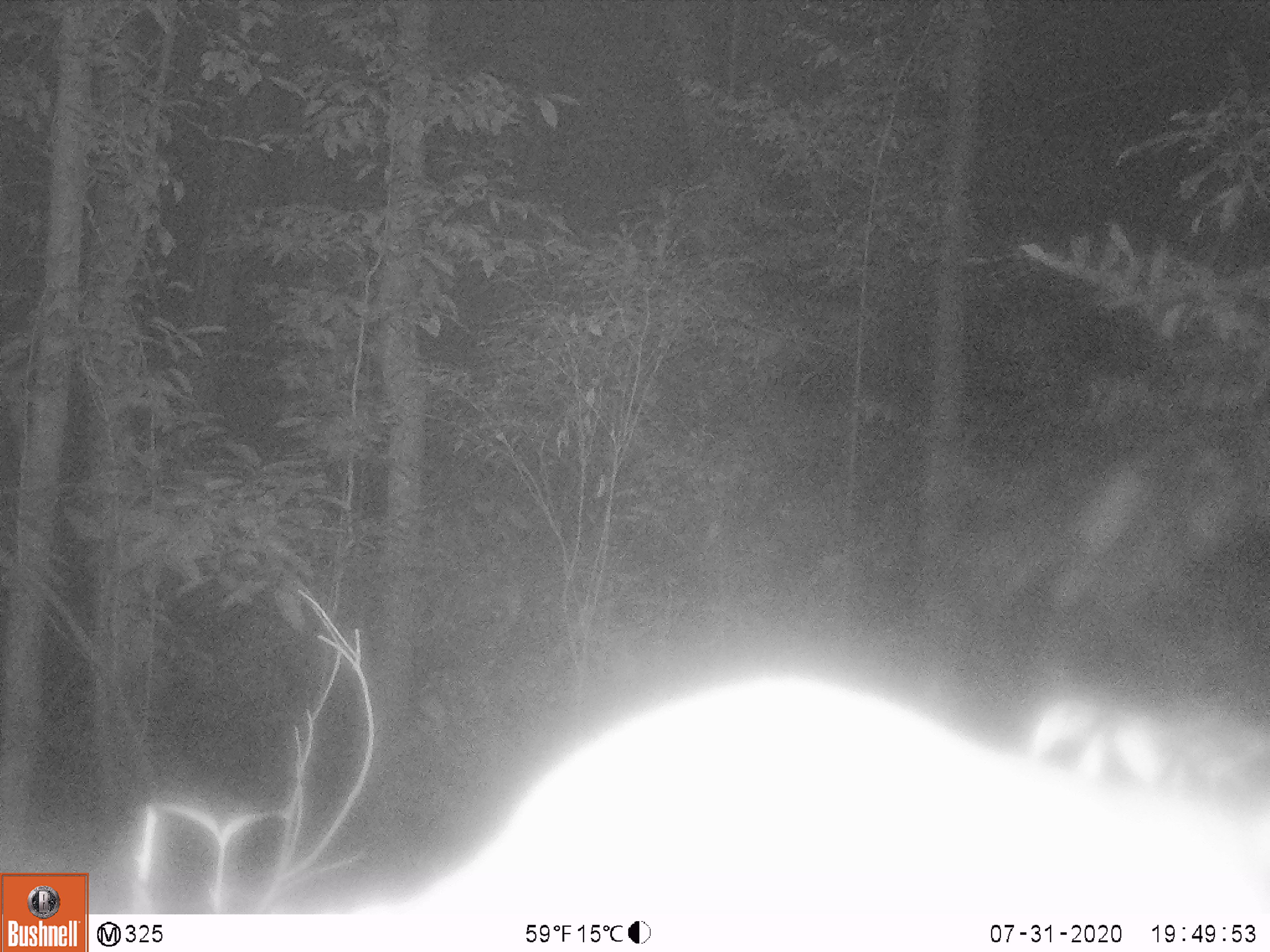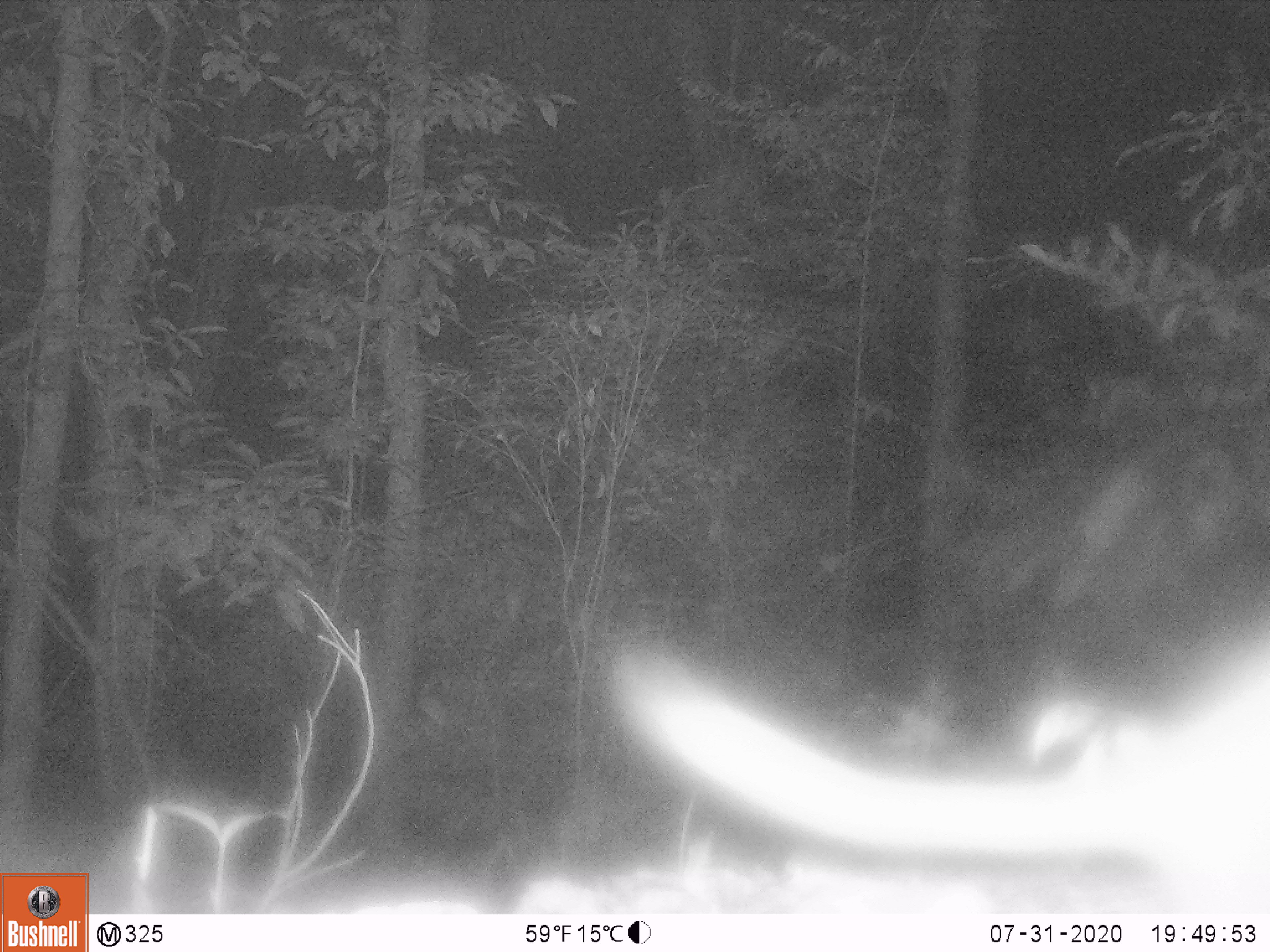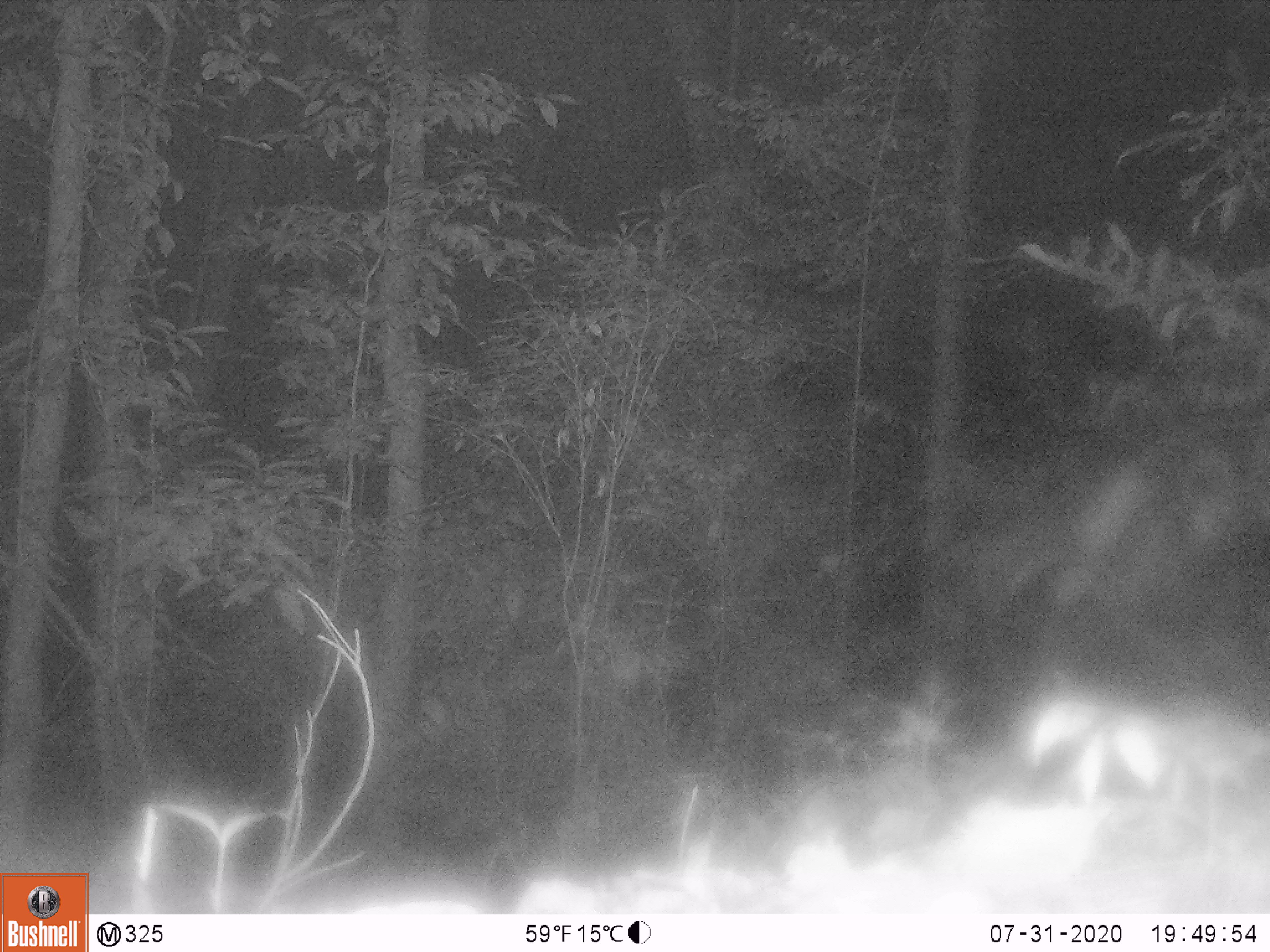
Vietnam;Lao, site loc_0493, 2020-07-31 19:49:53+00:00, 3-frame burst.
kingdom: Animalia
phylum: Chordata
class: Mammalia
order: Carnivora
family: Mustelidae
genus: Melogale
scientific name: Melogale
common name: ferret badger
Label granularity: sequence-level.